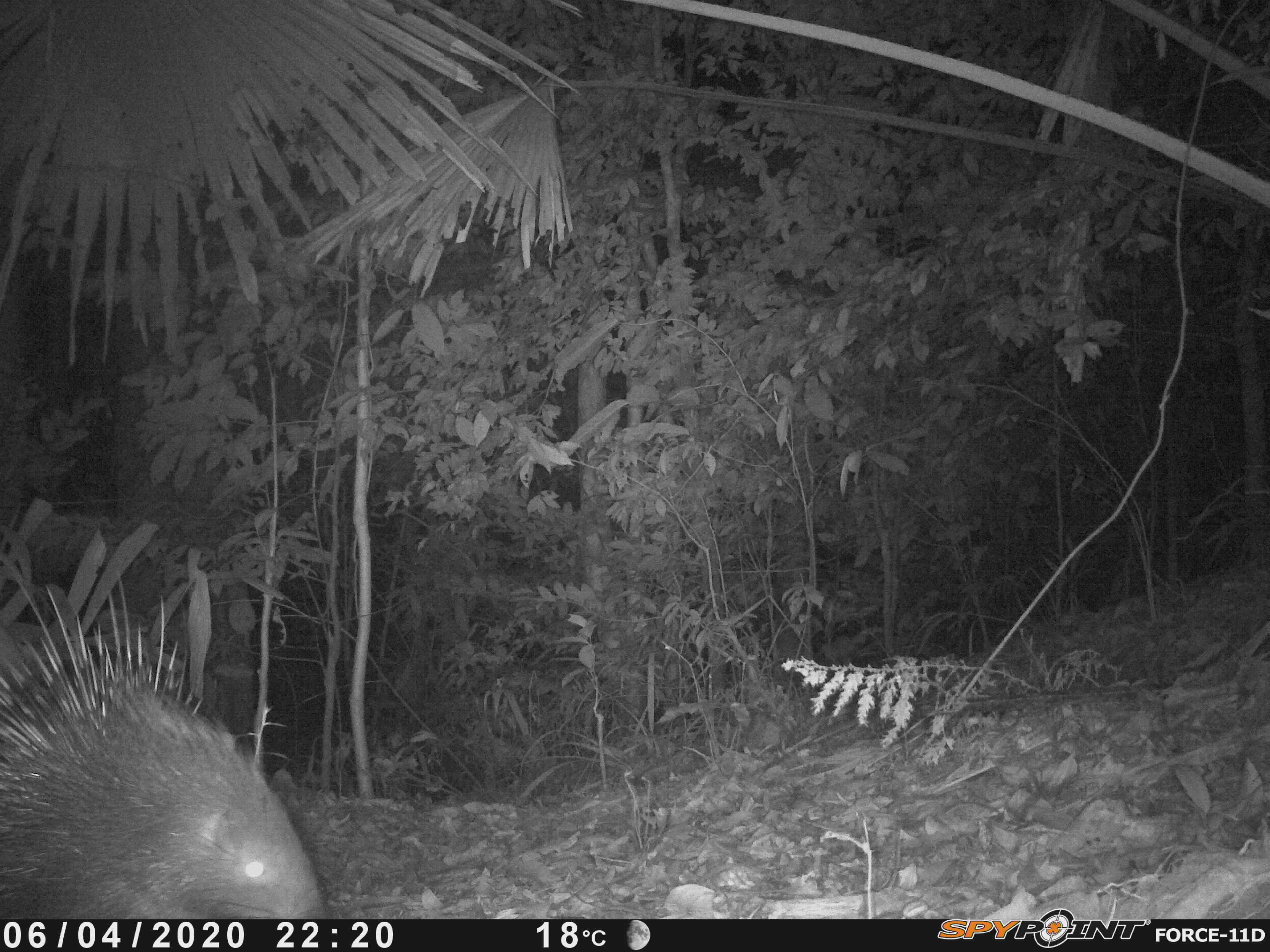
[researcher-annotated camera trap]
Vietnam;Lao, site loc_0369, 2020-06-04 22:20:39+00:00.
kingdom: Animalia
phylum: Chordata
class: Mammalia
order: Rodentia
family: Hystricidae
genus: Hystrix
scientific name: Hystrix brachyura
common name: malayan porcupine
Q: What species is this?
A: Malayan porcupine (Hystrix brachyura).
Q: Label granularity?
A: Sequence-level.